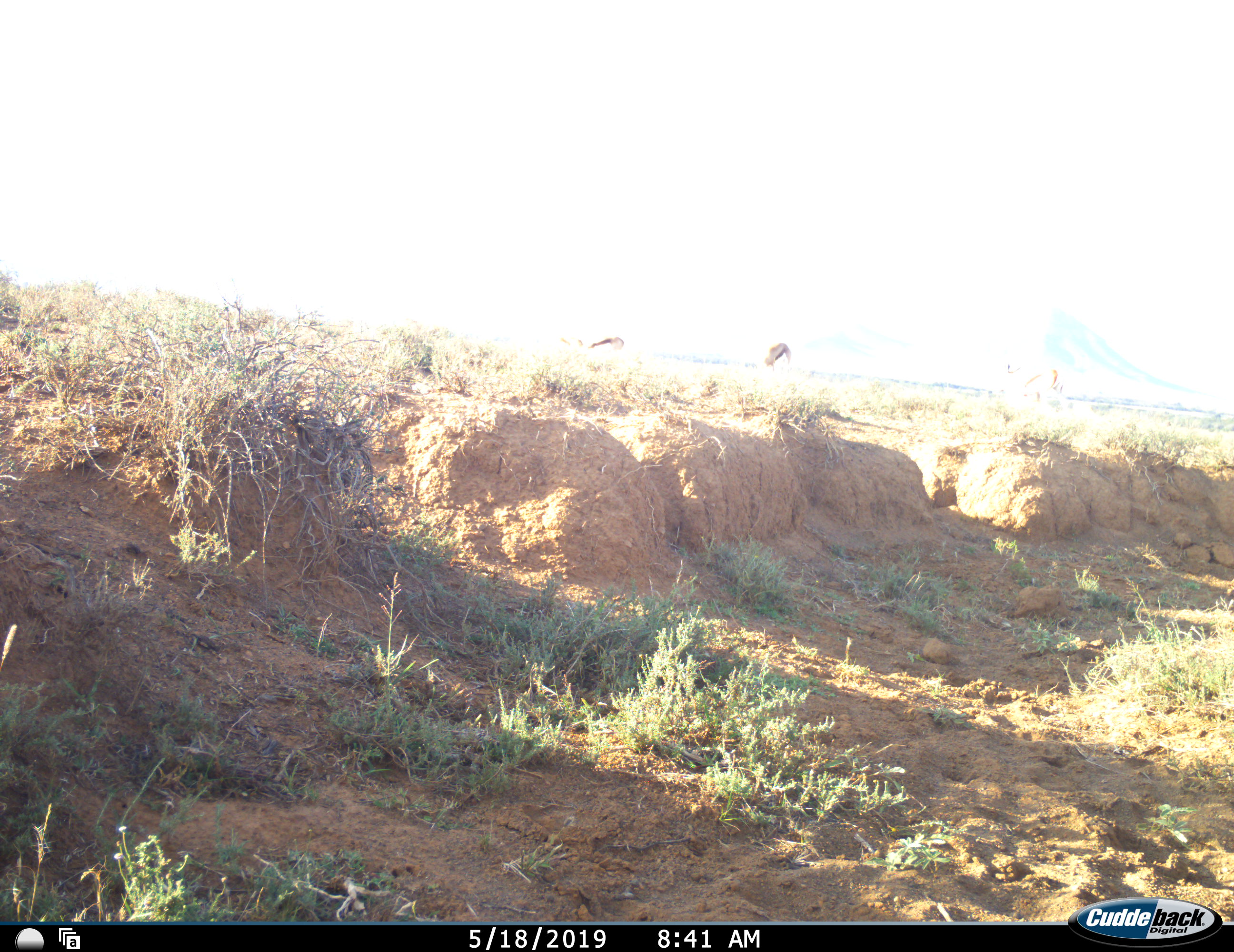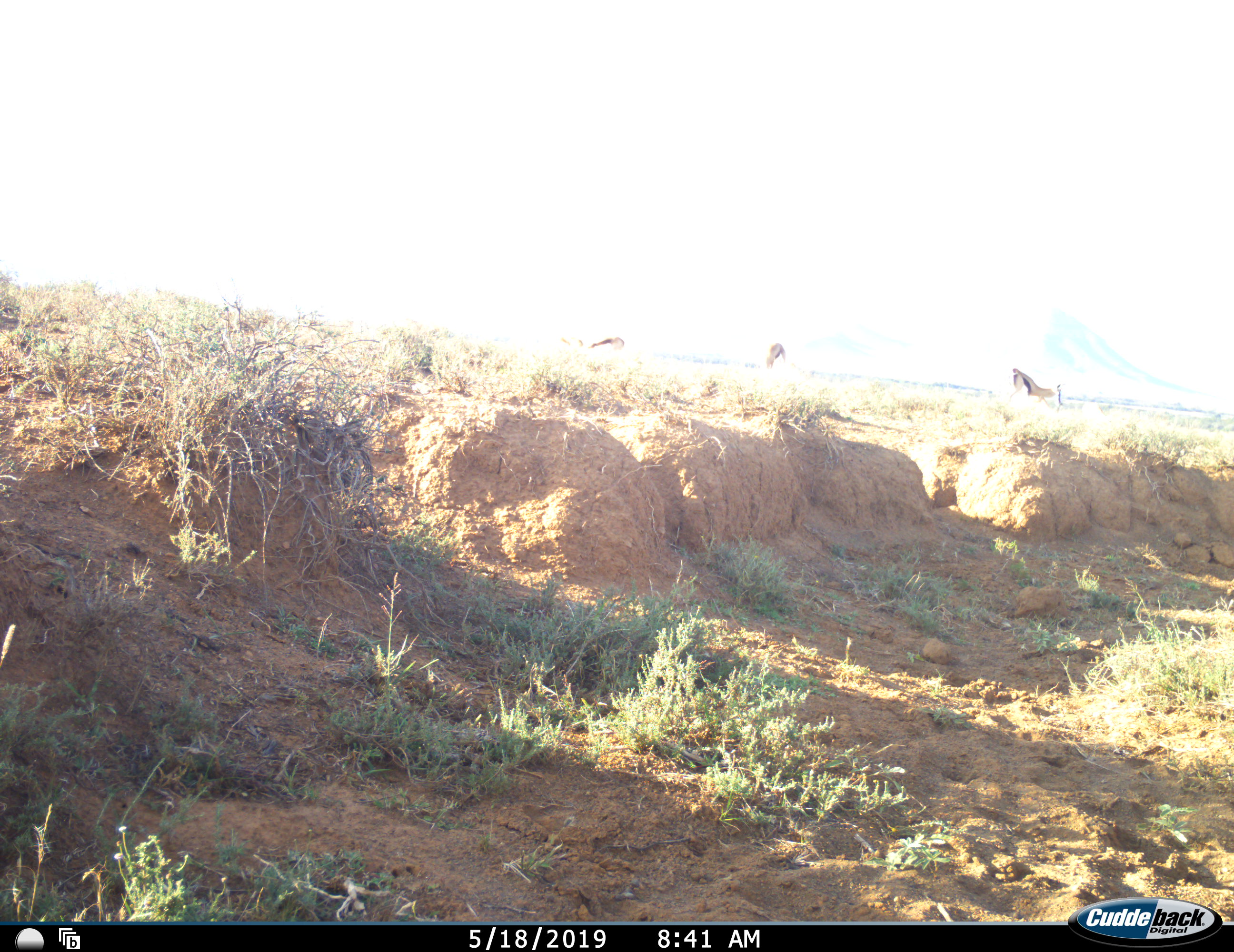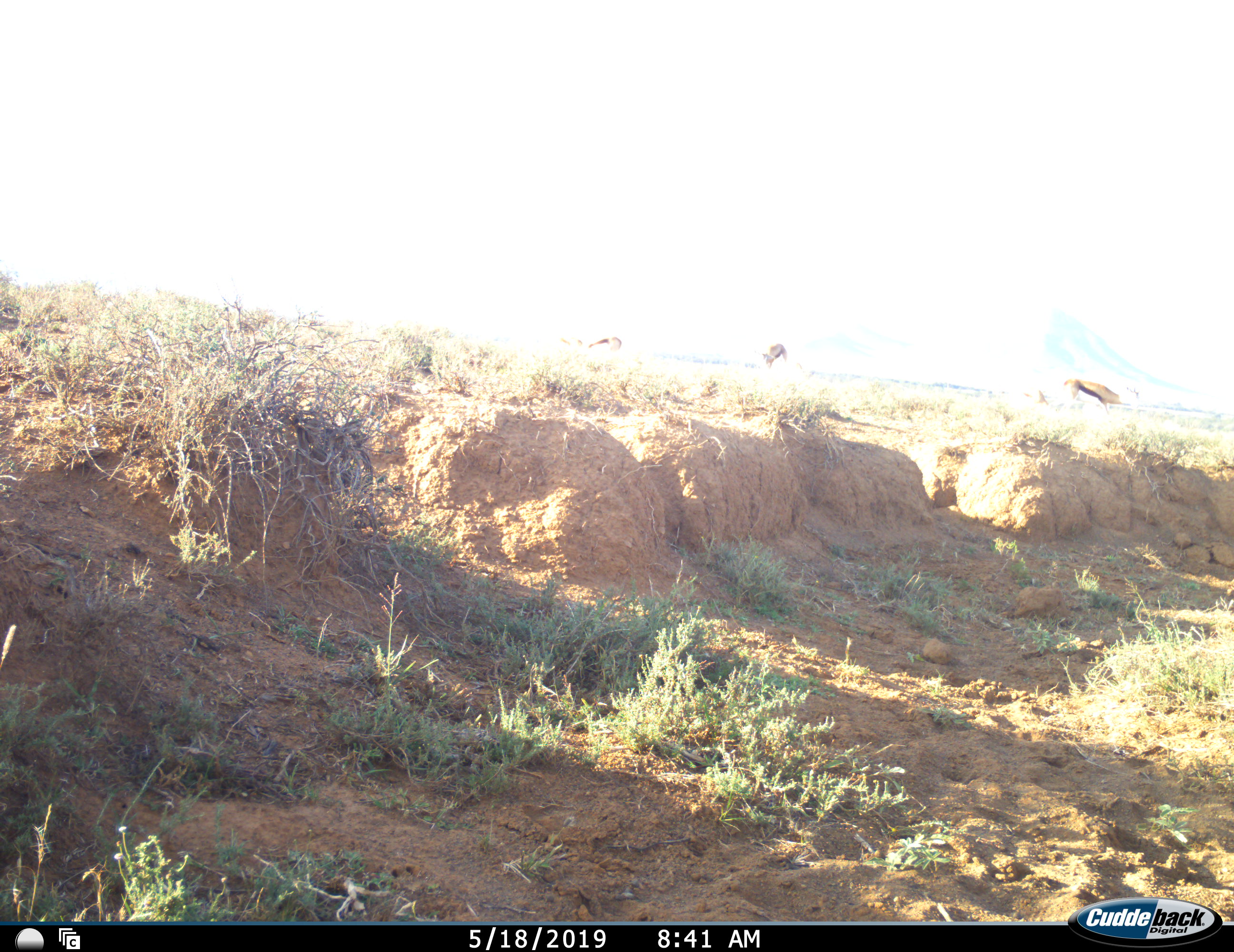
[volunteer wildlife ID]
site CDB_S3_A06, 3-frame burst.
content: unidentified animal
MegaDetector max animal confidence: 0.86